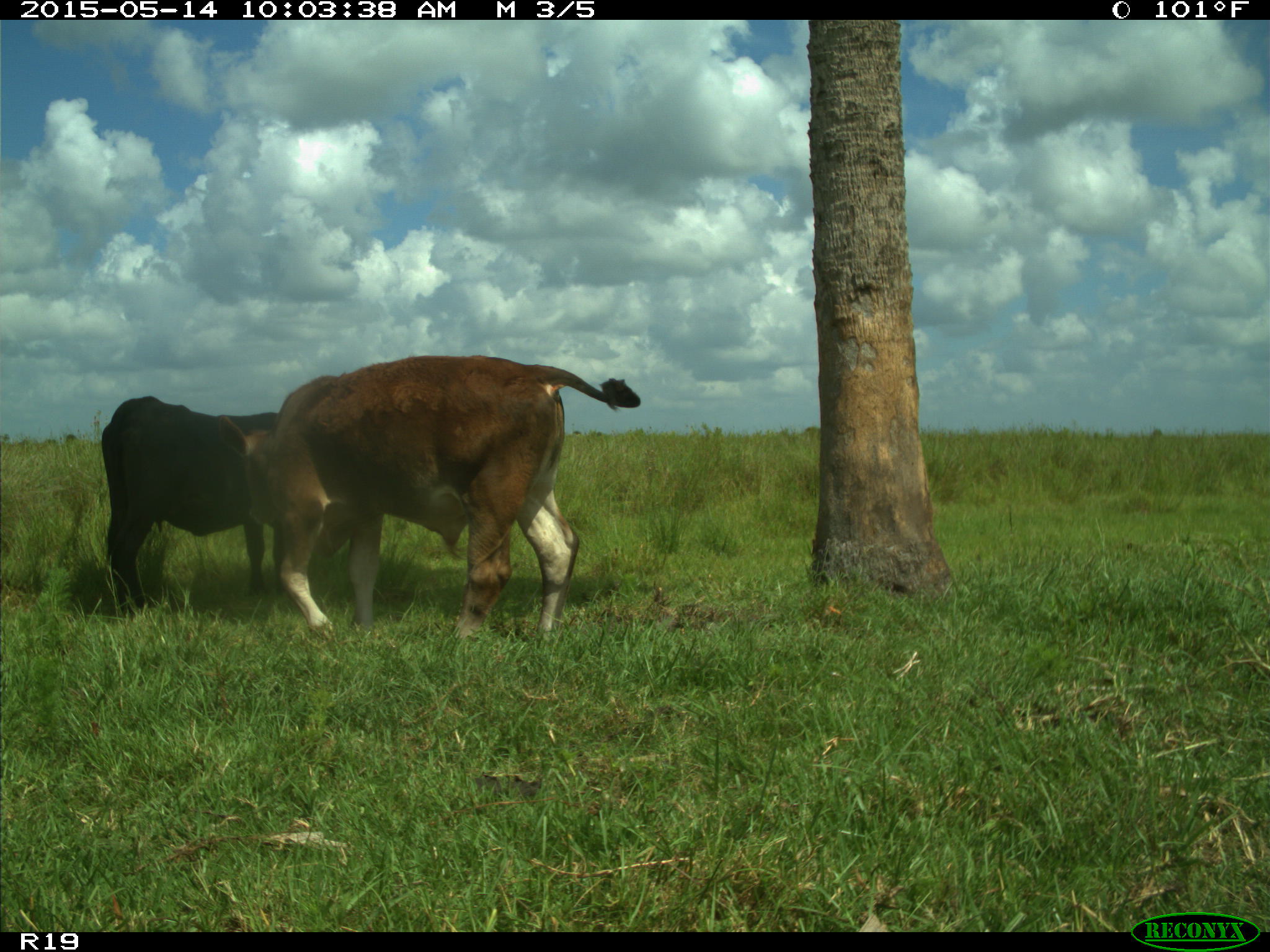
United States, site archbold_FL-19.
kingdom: Animalia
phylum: Chordata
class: Mammalia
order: Artiodactyla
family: Bovidae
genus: Bos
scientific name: Bos taurus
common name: domestic cow